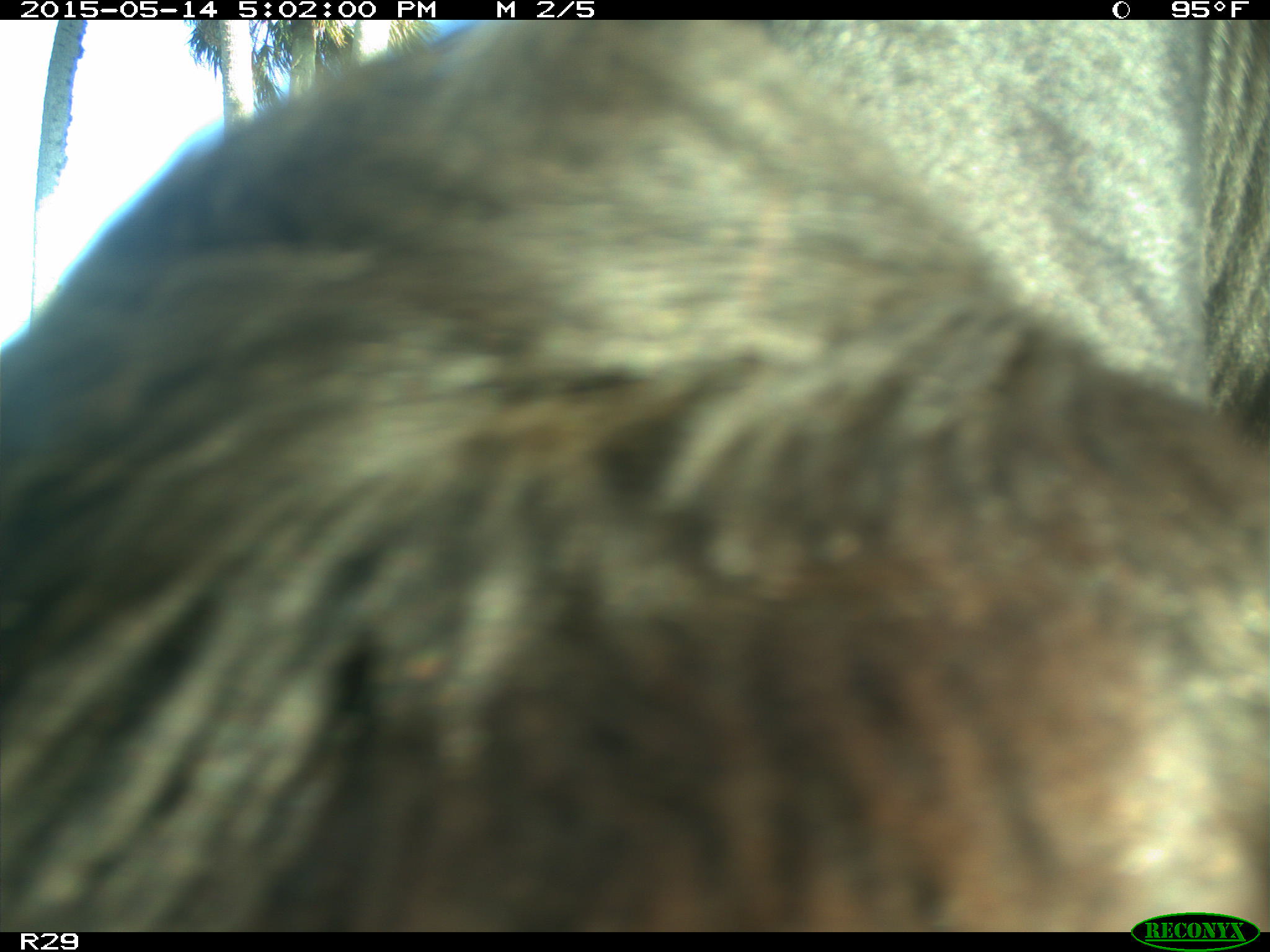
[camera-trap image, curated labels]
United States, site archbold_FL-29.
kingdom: Animalia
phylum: Chordata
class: Mammalia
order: Artiodactyla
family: Bovidae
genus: Bos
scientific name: Bos taurus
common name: domestic cow